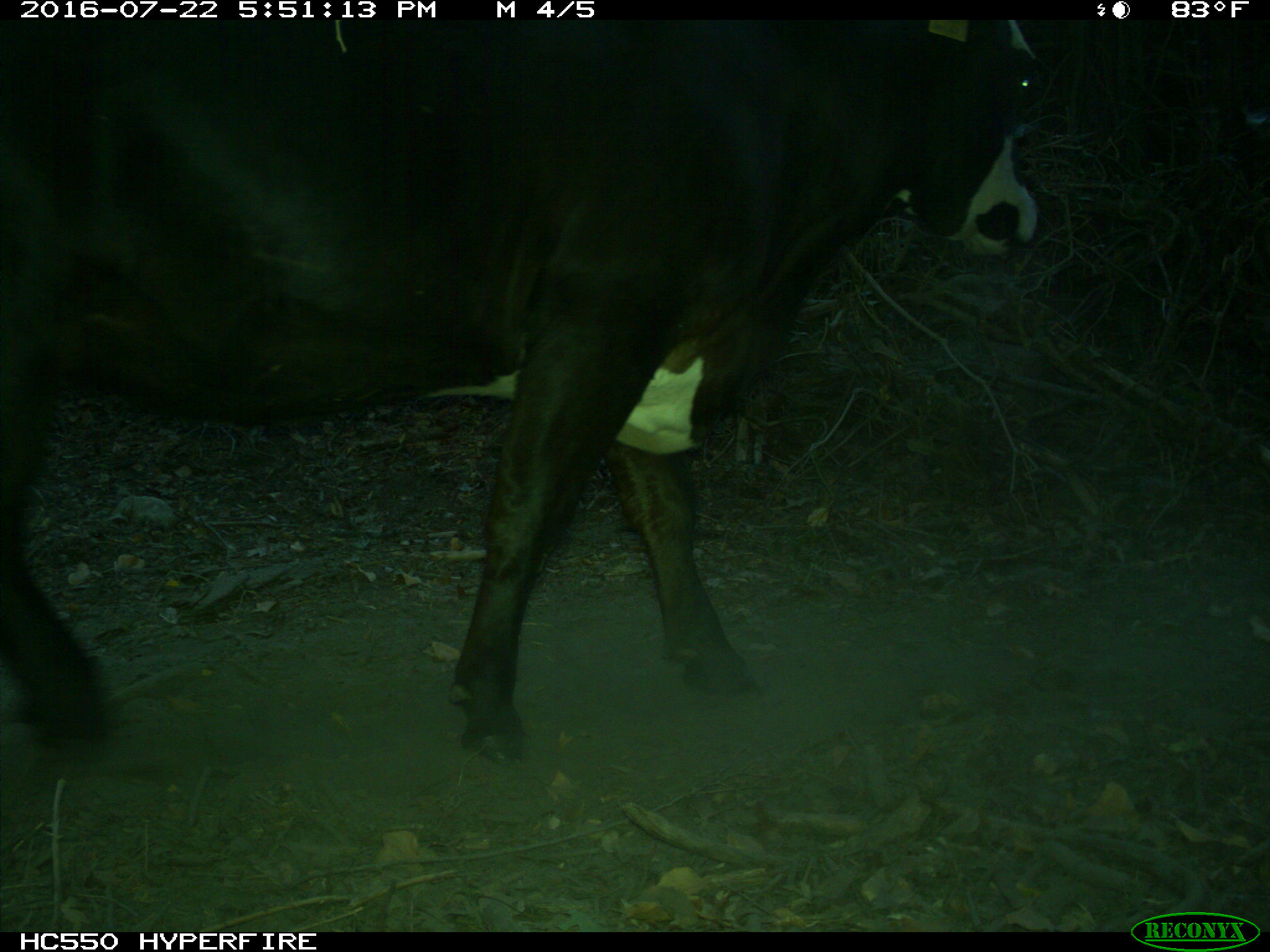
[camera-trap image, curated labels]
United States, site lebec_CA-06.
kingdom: Animalia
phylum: Chordata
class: Mammalia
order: Artiodactyla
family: Bovidae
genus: Bos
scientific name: Bos taurus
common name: domestic cow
Bos taurus (domestic cow).